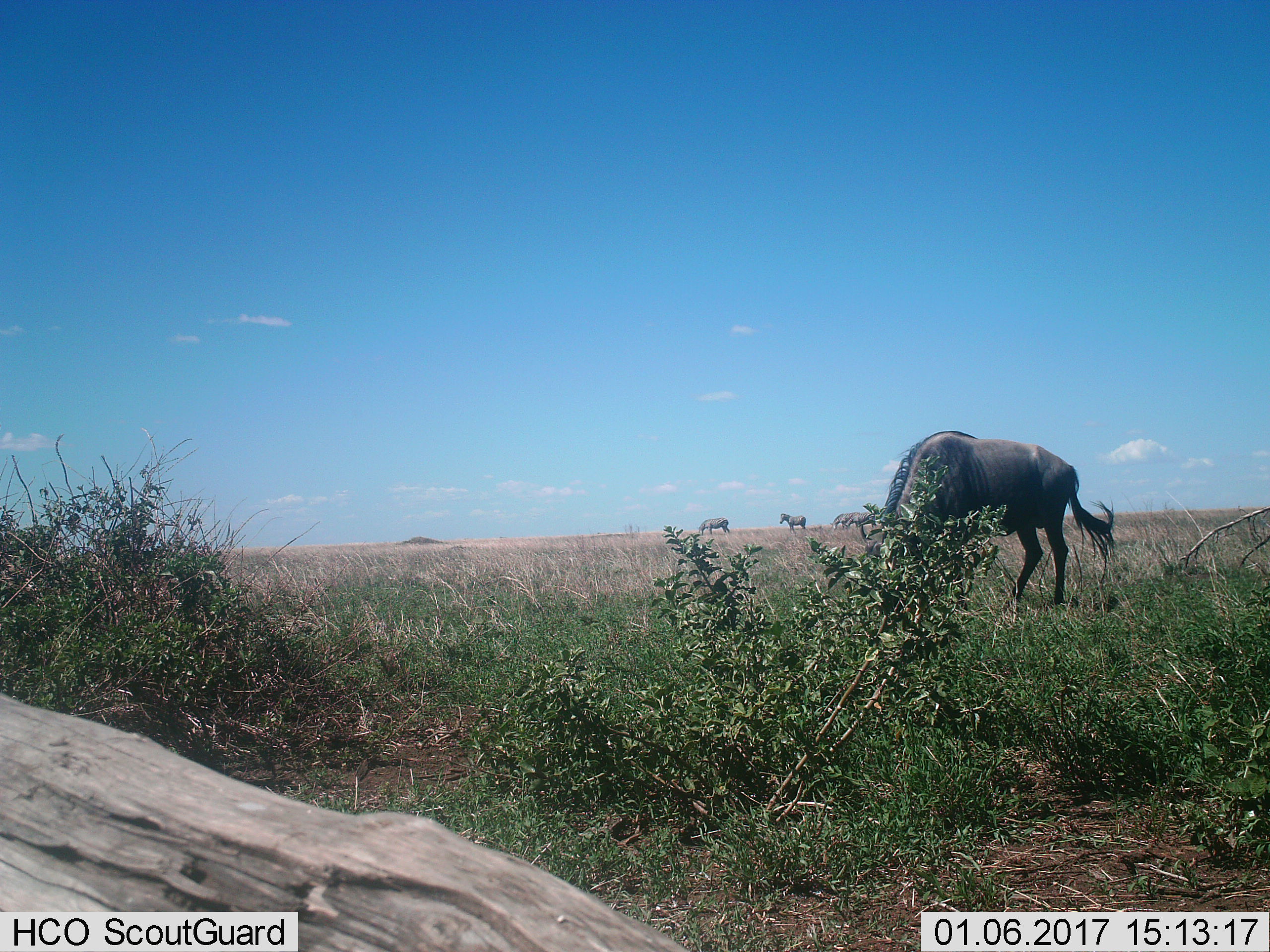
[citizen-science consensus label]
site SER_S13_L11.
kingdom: Animalia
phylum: Chordata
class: Mammalia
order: Artiodactyla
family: Bovidae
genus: Connochaetes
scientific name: Connochaetes taurinus taurinus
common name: blue wildebeest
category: wildebeestblue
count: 1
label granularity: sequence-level